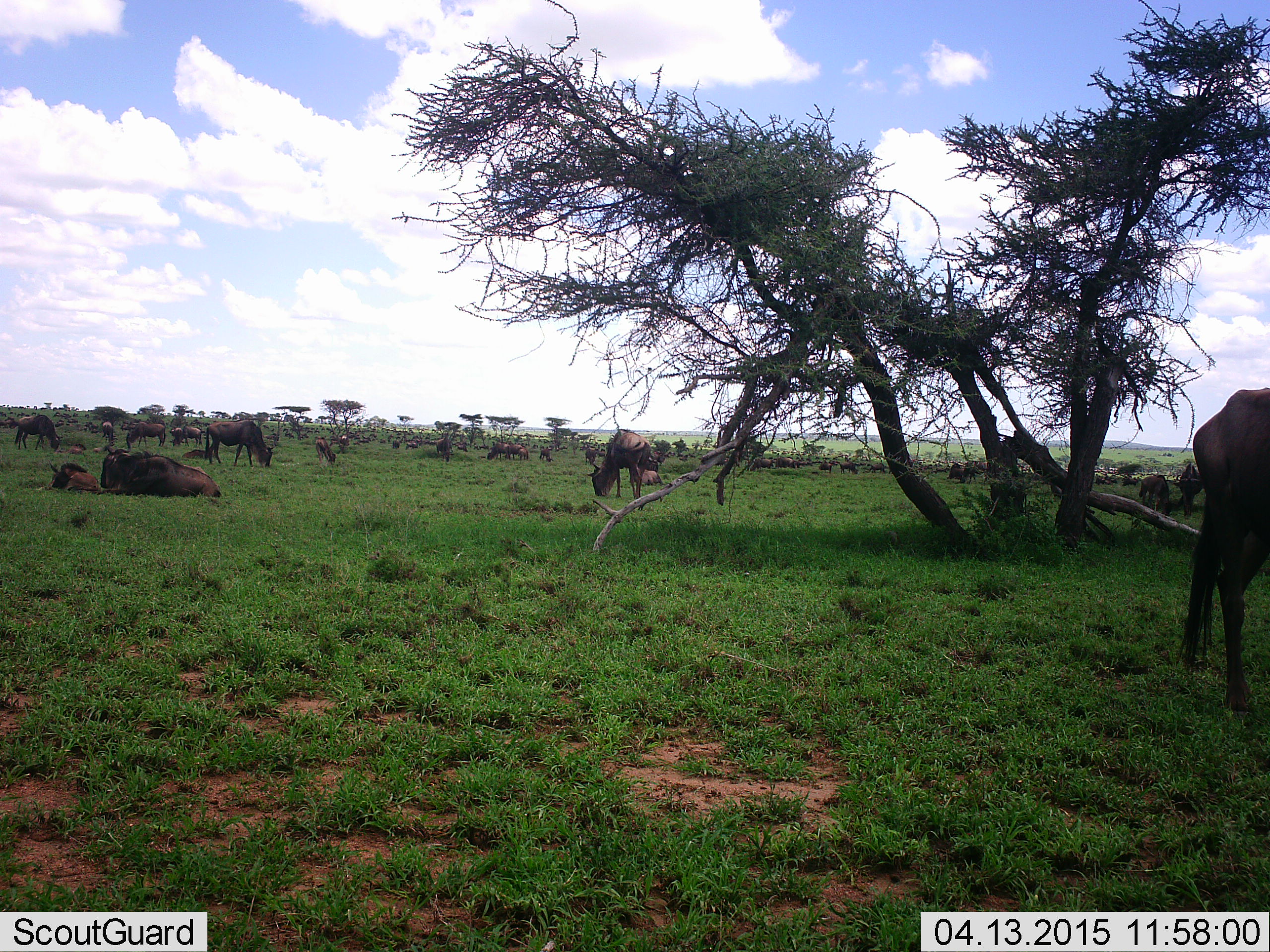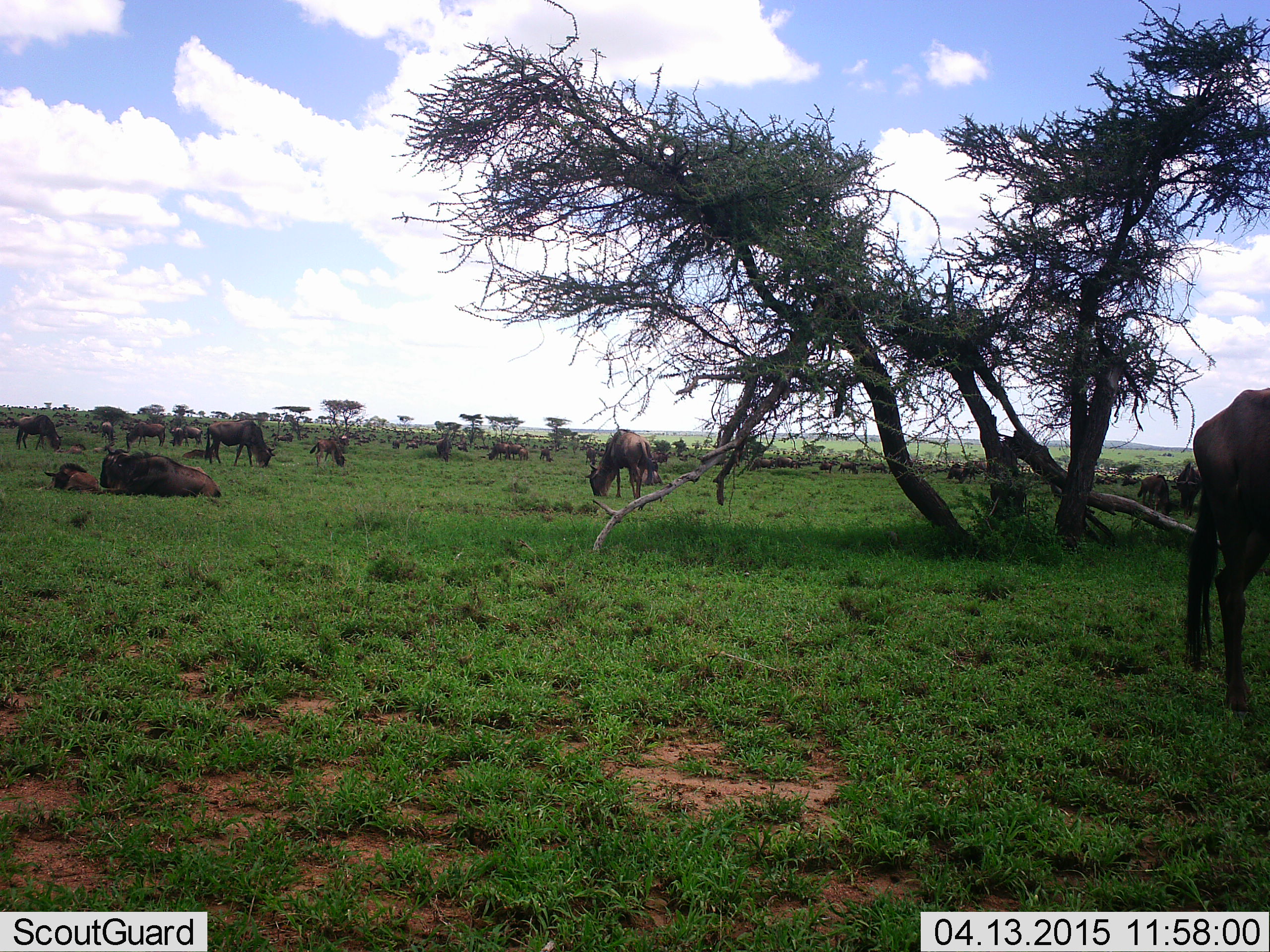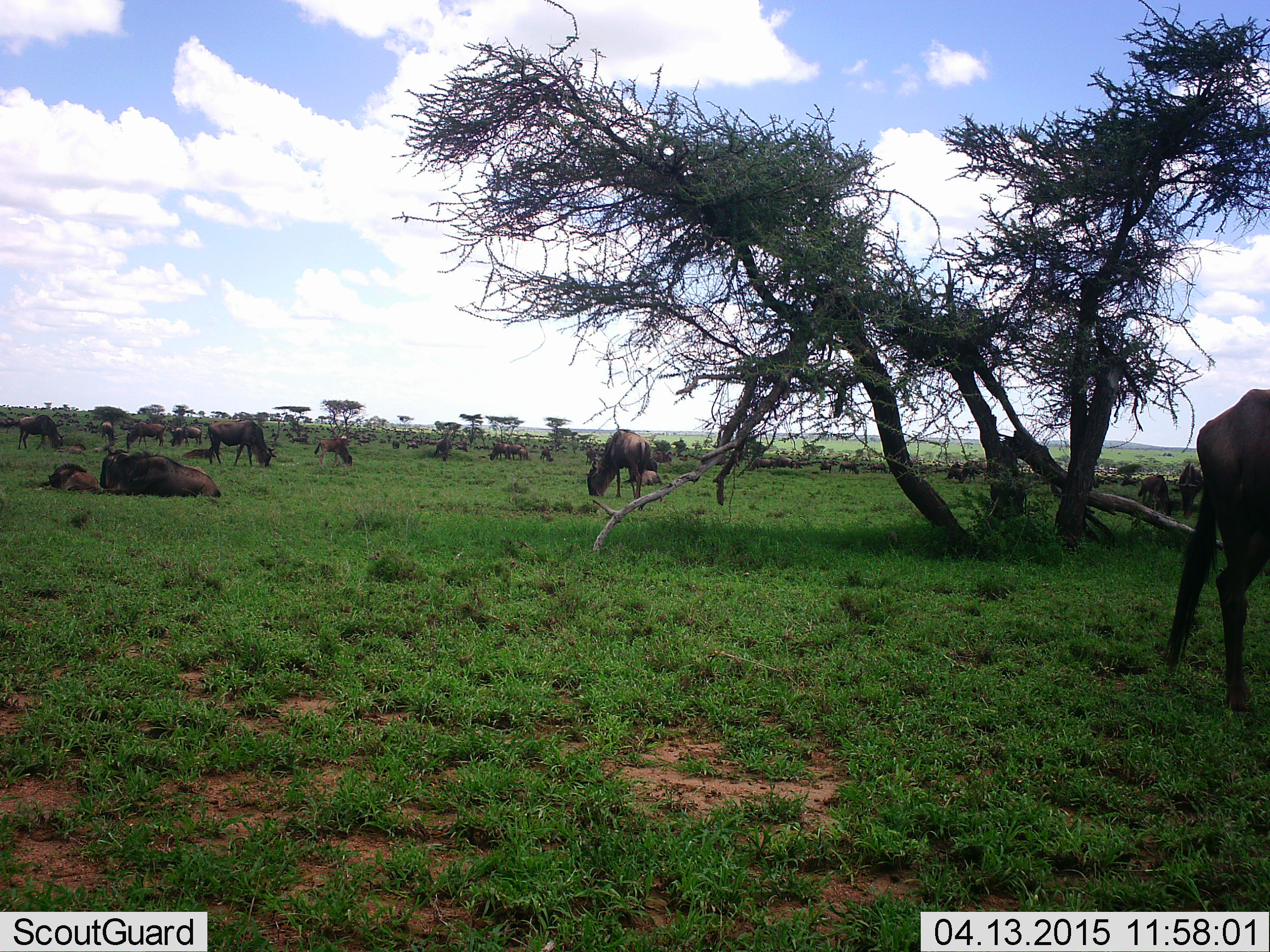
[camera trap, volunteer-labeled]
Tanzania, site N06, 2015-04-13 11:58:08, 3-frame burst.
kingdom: Animalia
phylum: Chordata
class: Mammalia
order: Artiodactyla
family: Bovidae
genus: Connochaetes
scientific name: Connochaetes taurinus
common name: blue wildebeest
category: wildebeest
Wildebeest (blue wildebeest) (Connochaetes taurinus), count 11-50. Behavior (volunteer vote fractions): standing 60%, resting 80%, moving 40%, interacting 0%. Young present (vote fraction): 50%. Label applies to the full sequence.